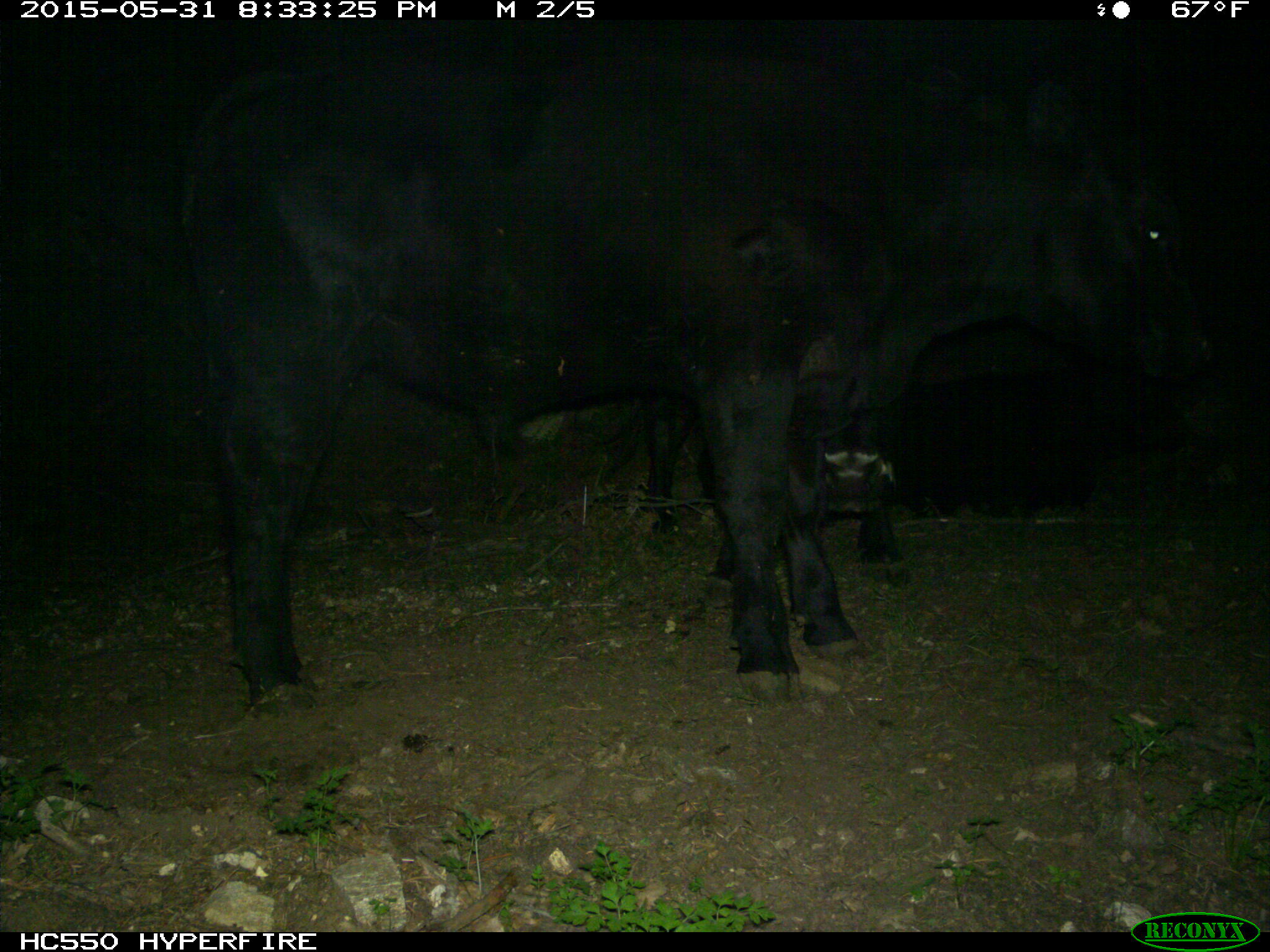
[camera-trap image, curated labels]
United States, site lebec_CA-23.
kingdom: Animalia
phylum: Chordata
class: Mammalia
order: Artiodactyla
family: Bovidae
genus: Bos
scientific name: Bos taurus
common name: domestic cow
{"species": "Bos taurus (domestic cow)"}